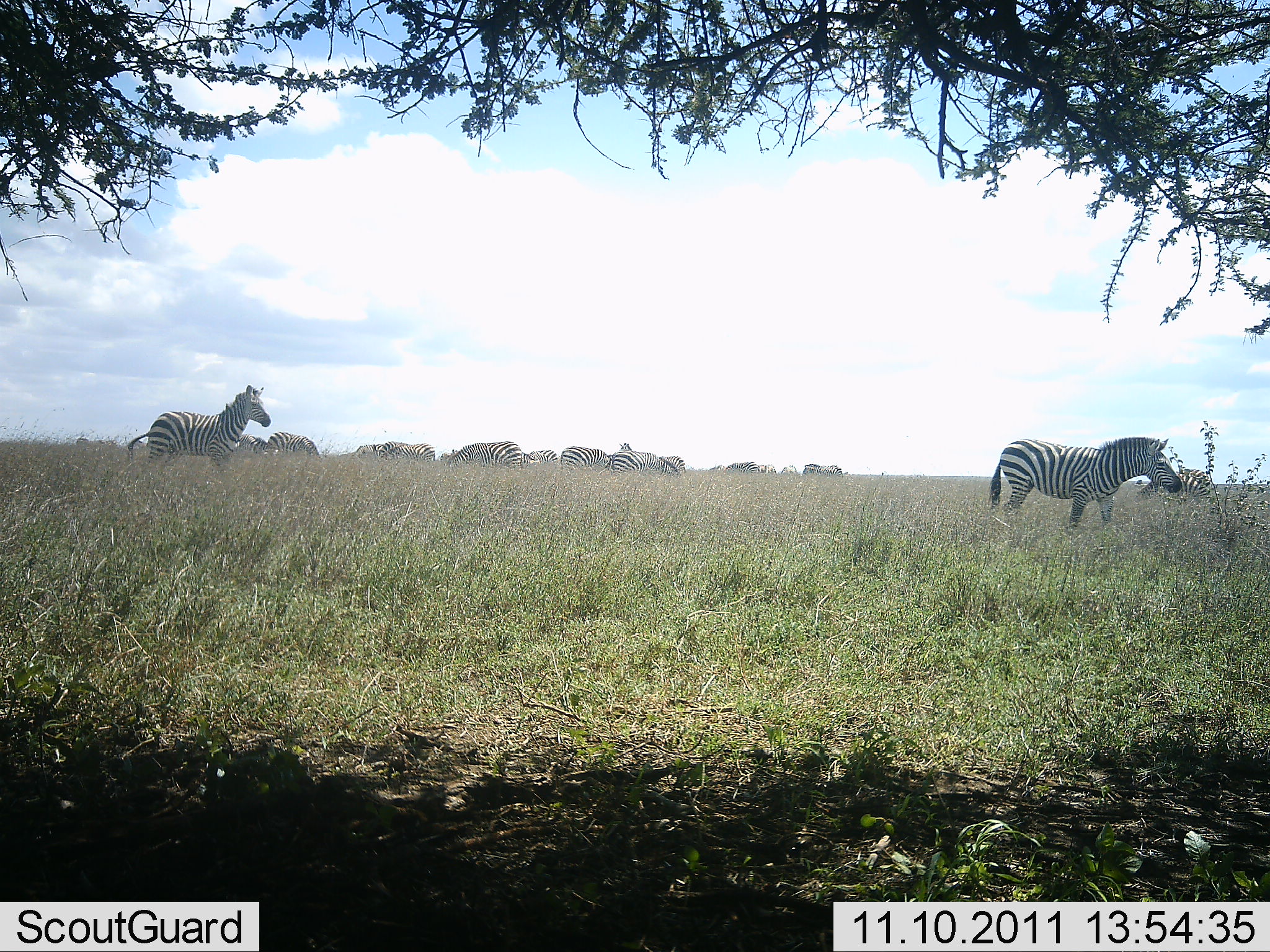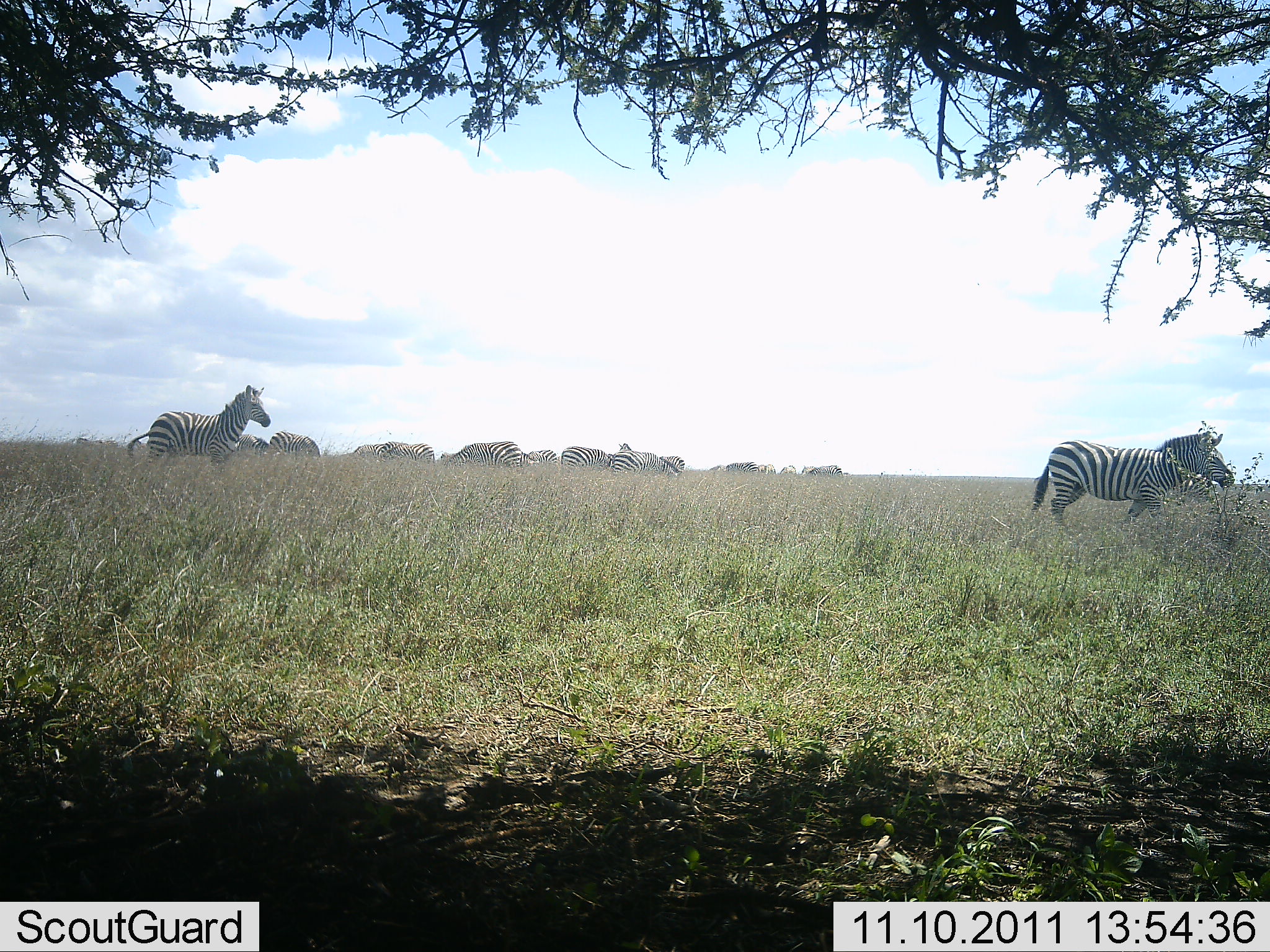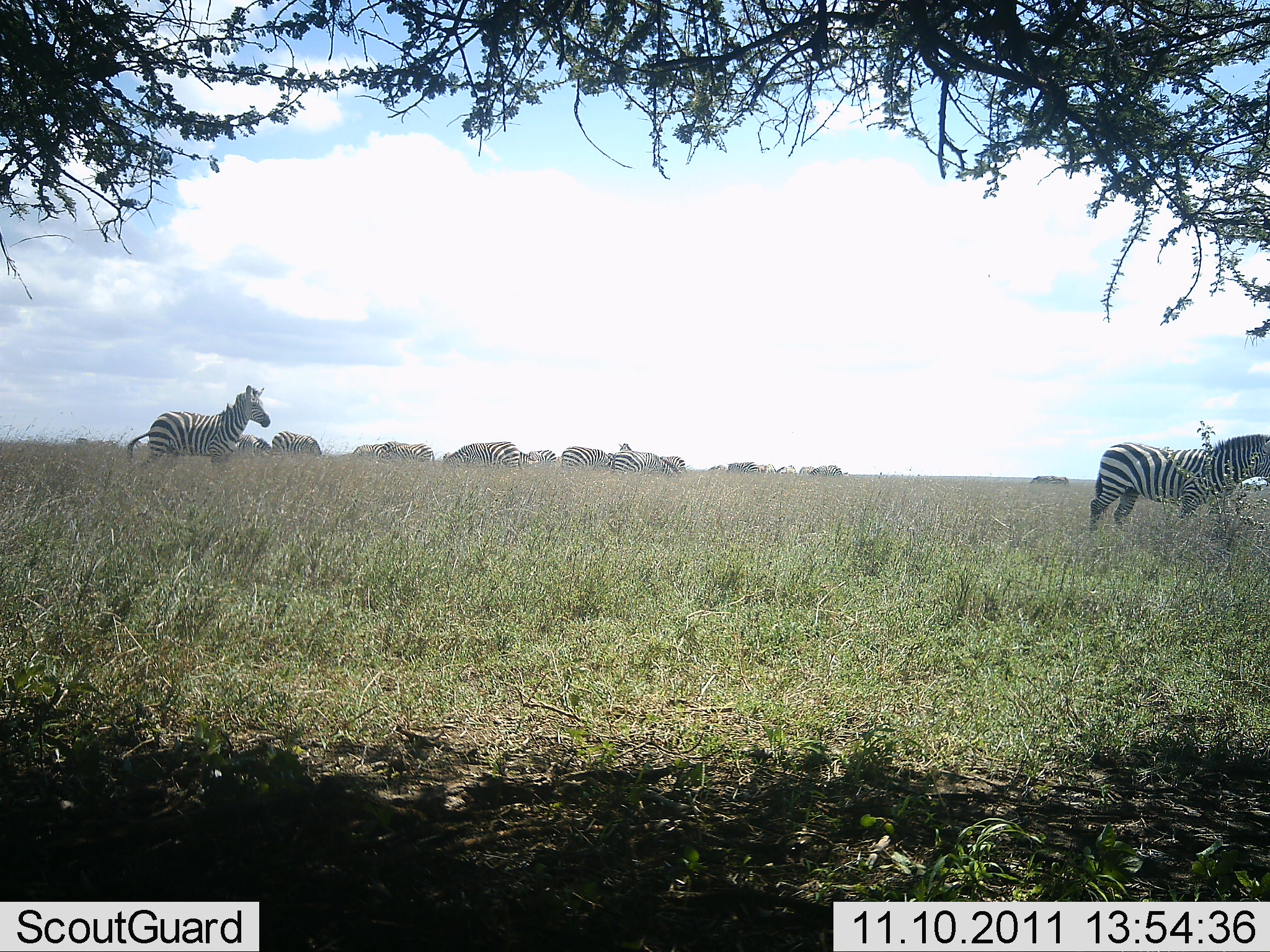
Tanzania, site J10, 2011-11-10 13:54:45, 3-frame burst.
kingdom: Animalia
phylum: Chordata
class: Mammalia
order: Perissodactyla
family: Equidae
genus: Equus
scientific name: Equus quagga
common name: plains zebra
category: zebra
Zebra (plains zebra) (Equus quagga), count 11-50. Behavior (volunteer vote fractions): standing 60%, resting 0%, moving 60%, interacting 0%. Young present (vote fraction): 0%. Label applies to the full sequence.